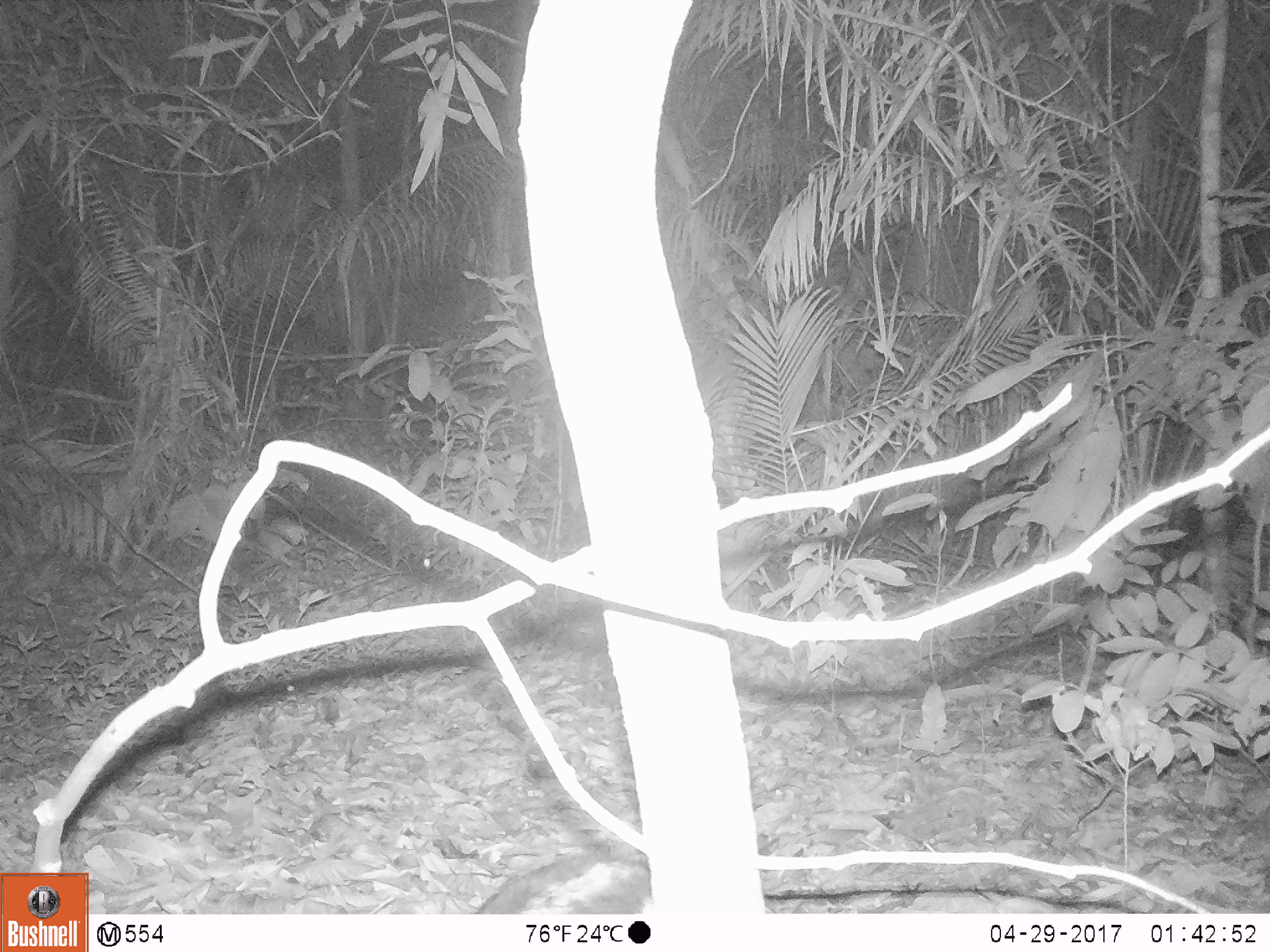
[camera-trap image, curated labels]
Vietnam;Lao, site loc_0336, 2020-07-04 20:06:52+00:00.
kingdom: Animalia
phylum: Chordata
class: Mammalia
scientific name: Mammalia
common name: mammal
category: unidentified small mammal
Unidentified small mammal (mammal) (Mammalia). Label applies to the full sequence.